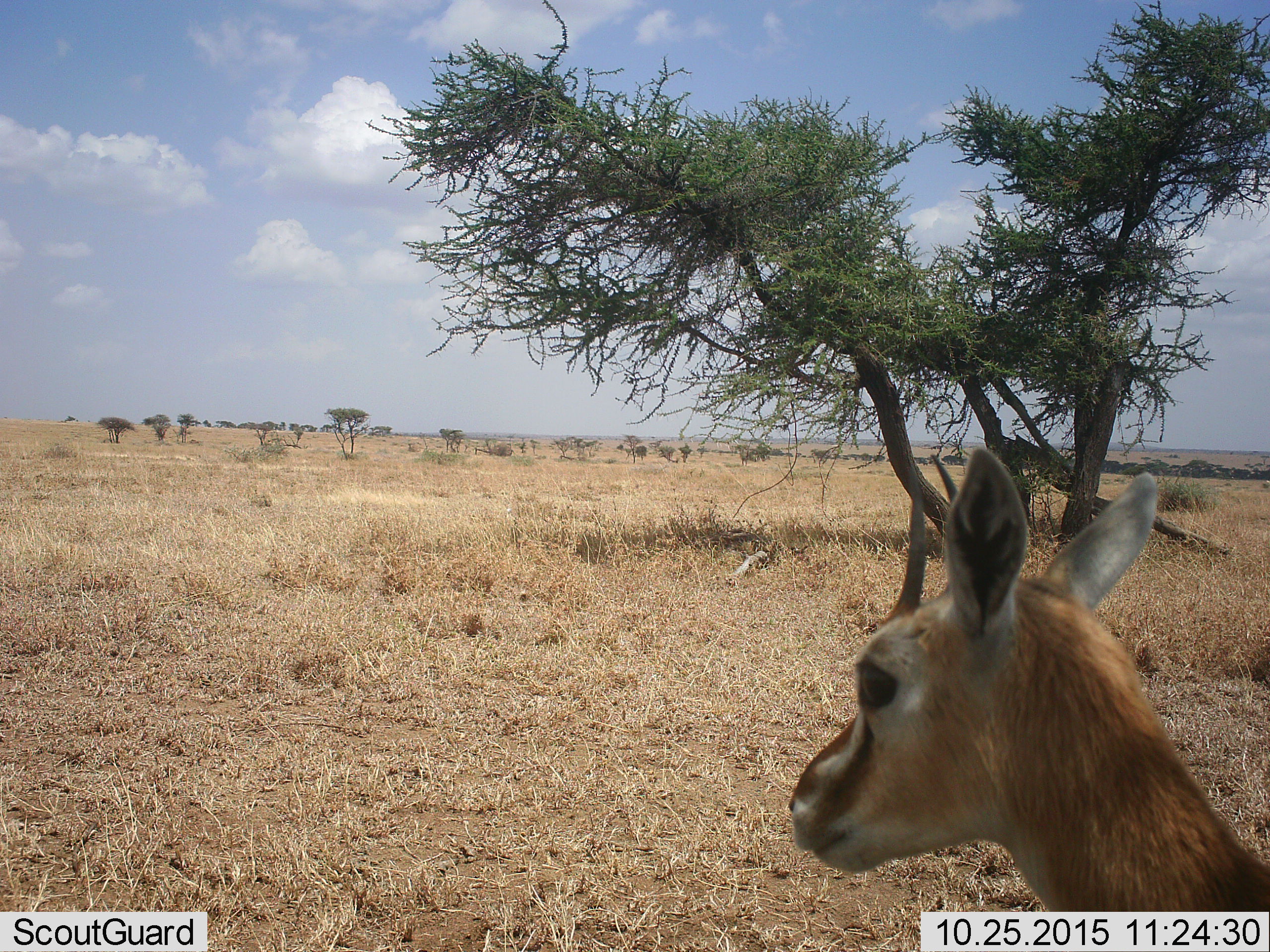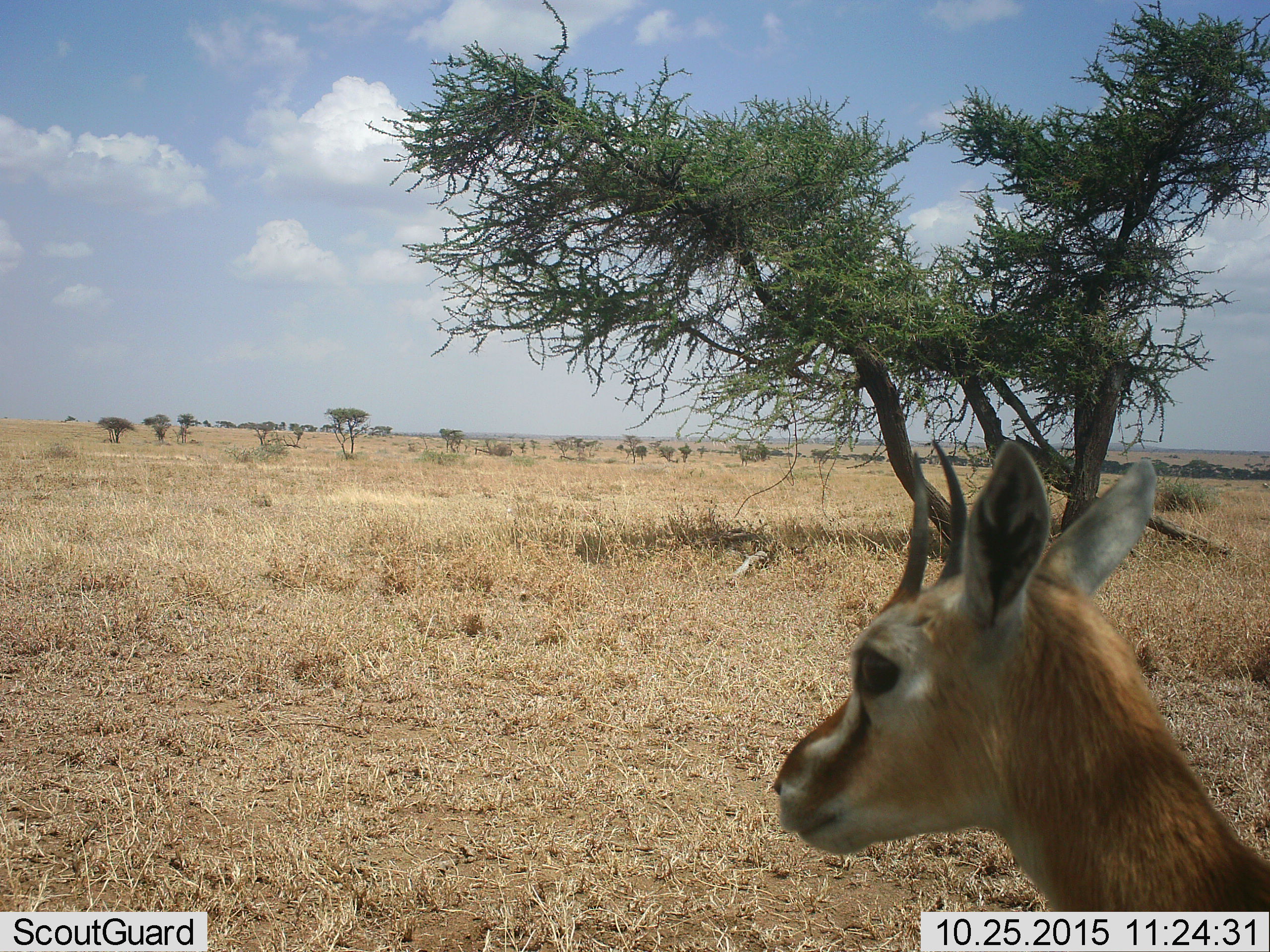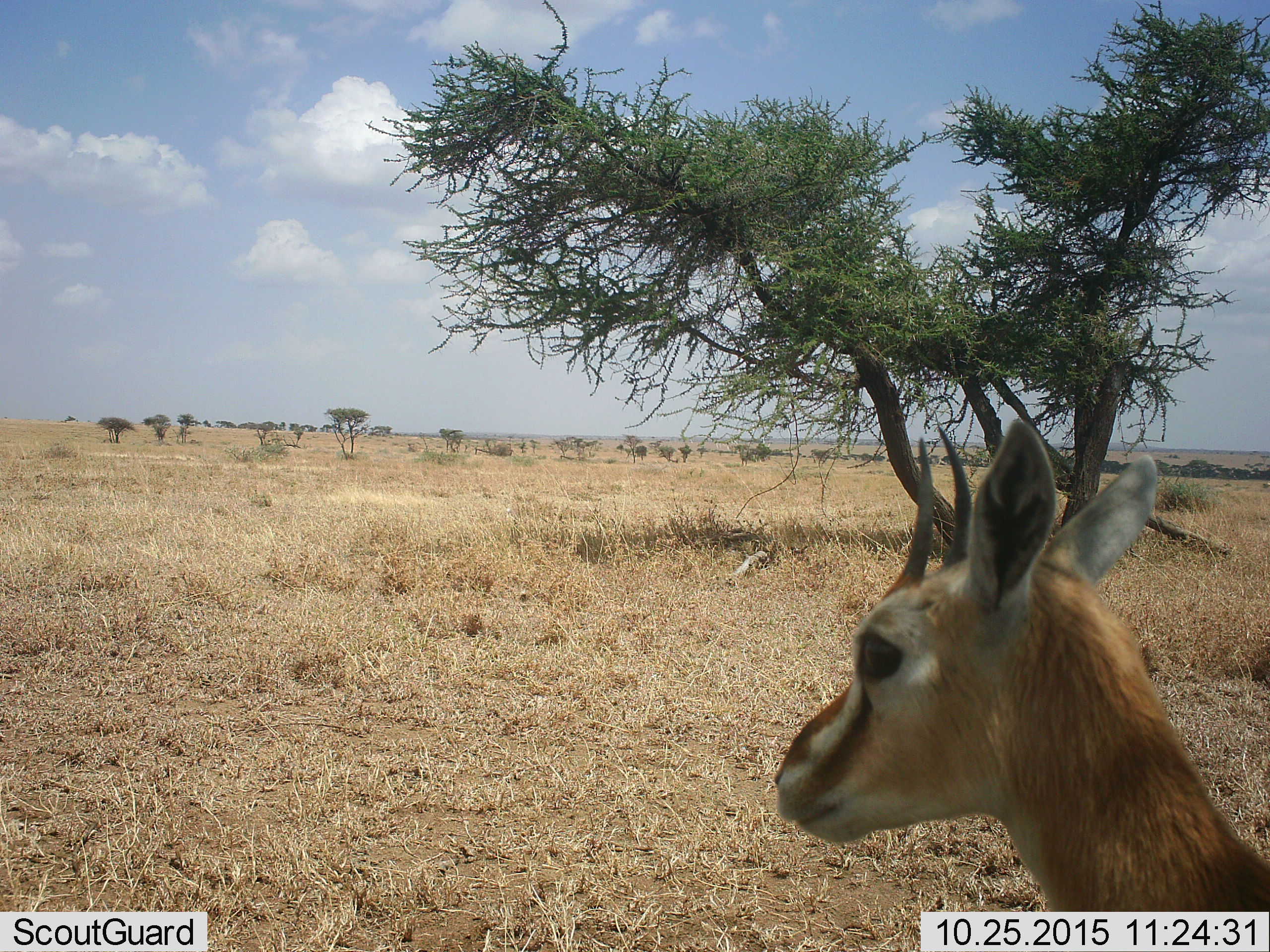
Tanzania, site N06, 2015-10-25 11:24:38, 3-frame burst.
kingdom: Animalia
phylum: Chordata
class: Mammalia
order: Artiodactyla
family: Bovidae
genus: Eudorcas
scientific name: Eudorcas thomsonii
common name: thomson's gazelle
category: gazellethomsons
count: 1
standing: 100%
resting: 0%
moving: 0%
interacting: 0%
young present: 0%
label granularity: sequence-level